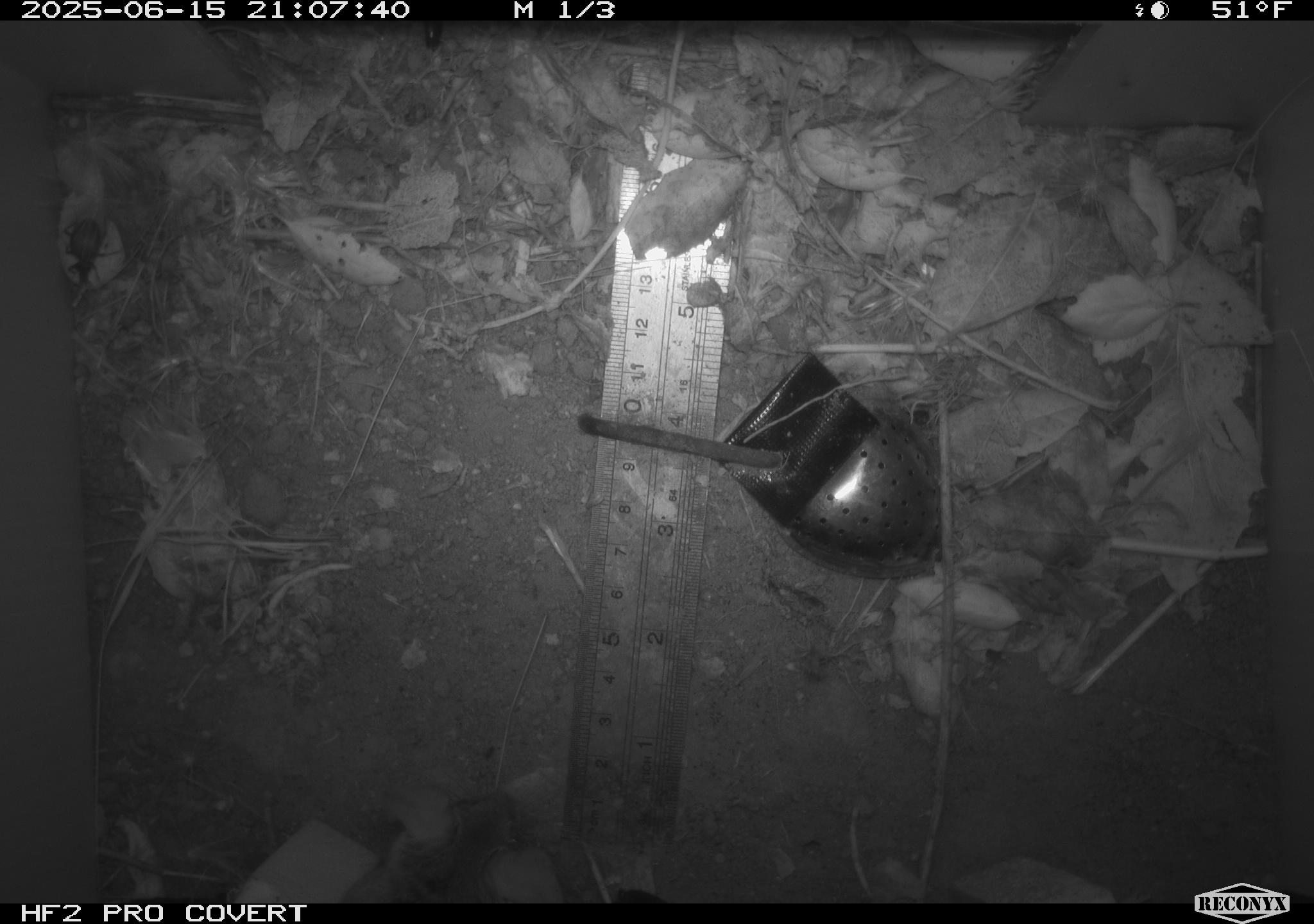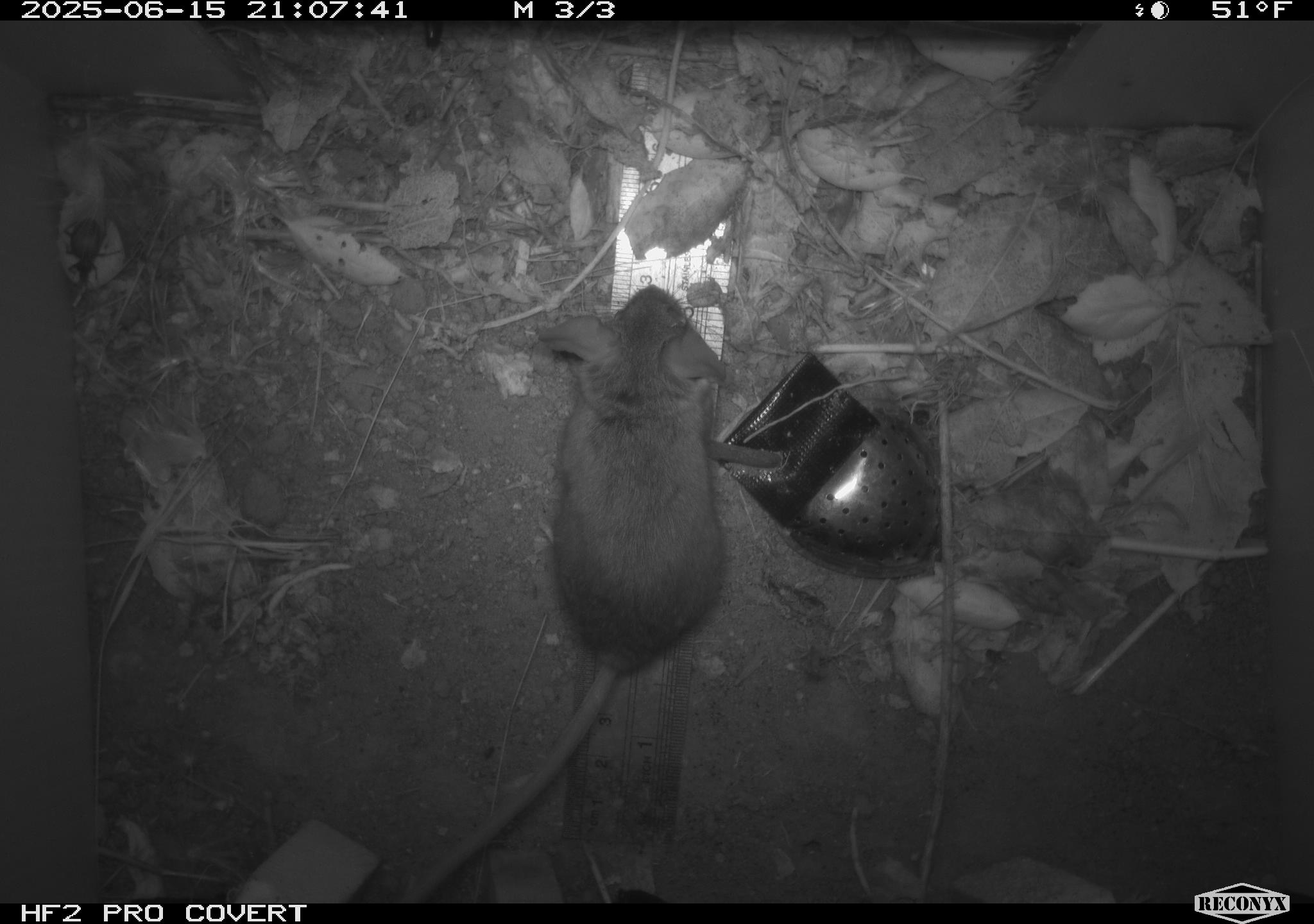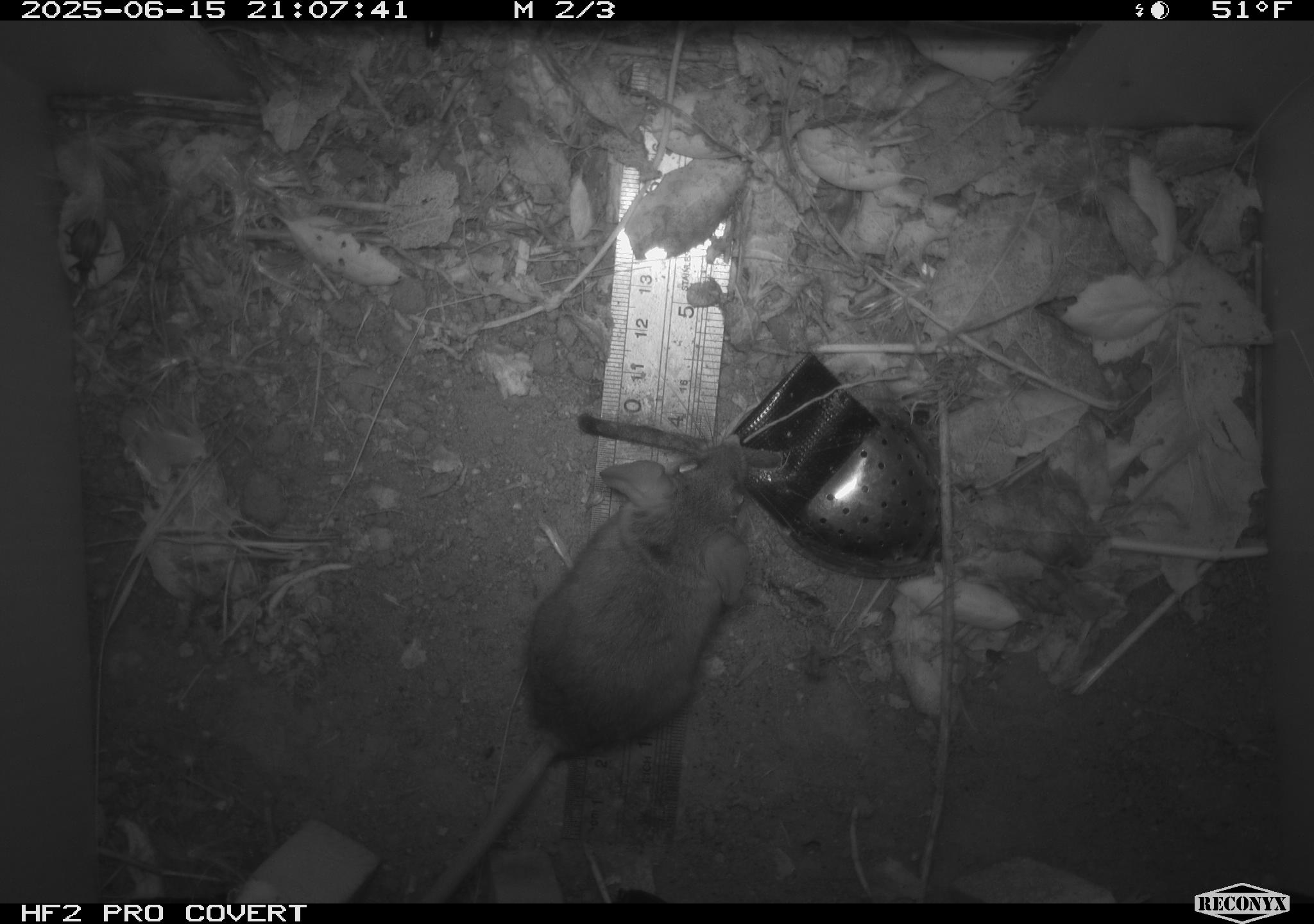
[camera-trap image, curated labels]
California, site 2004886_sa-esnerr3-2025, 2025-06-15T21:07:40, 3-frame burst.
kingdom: Animalia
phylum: Chordata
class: Mammalia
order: Rodentia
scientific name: Rodentia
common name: rodent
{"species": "rodent (Rodentia)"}